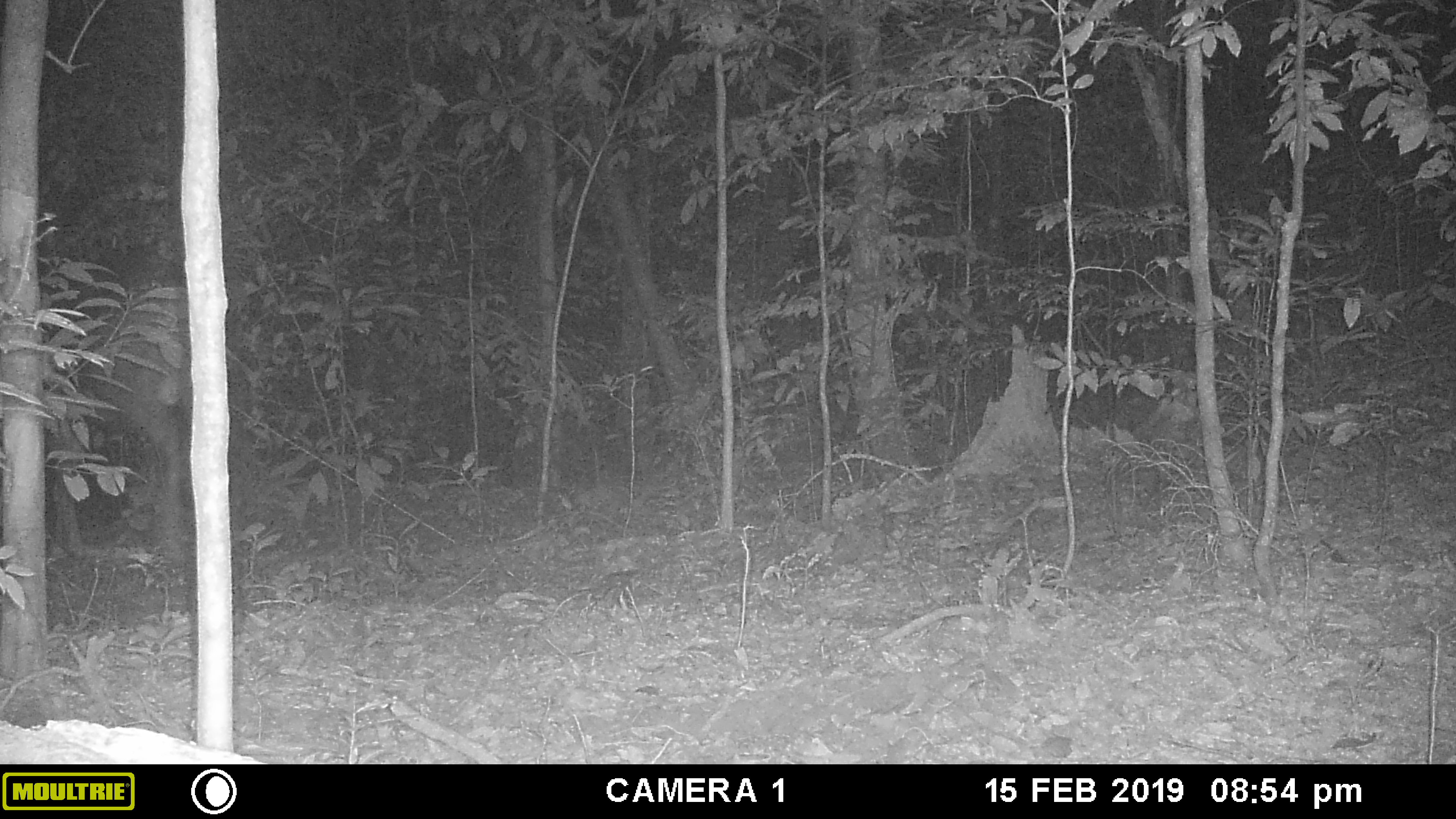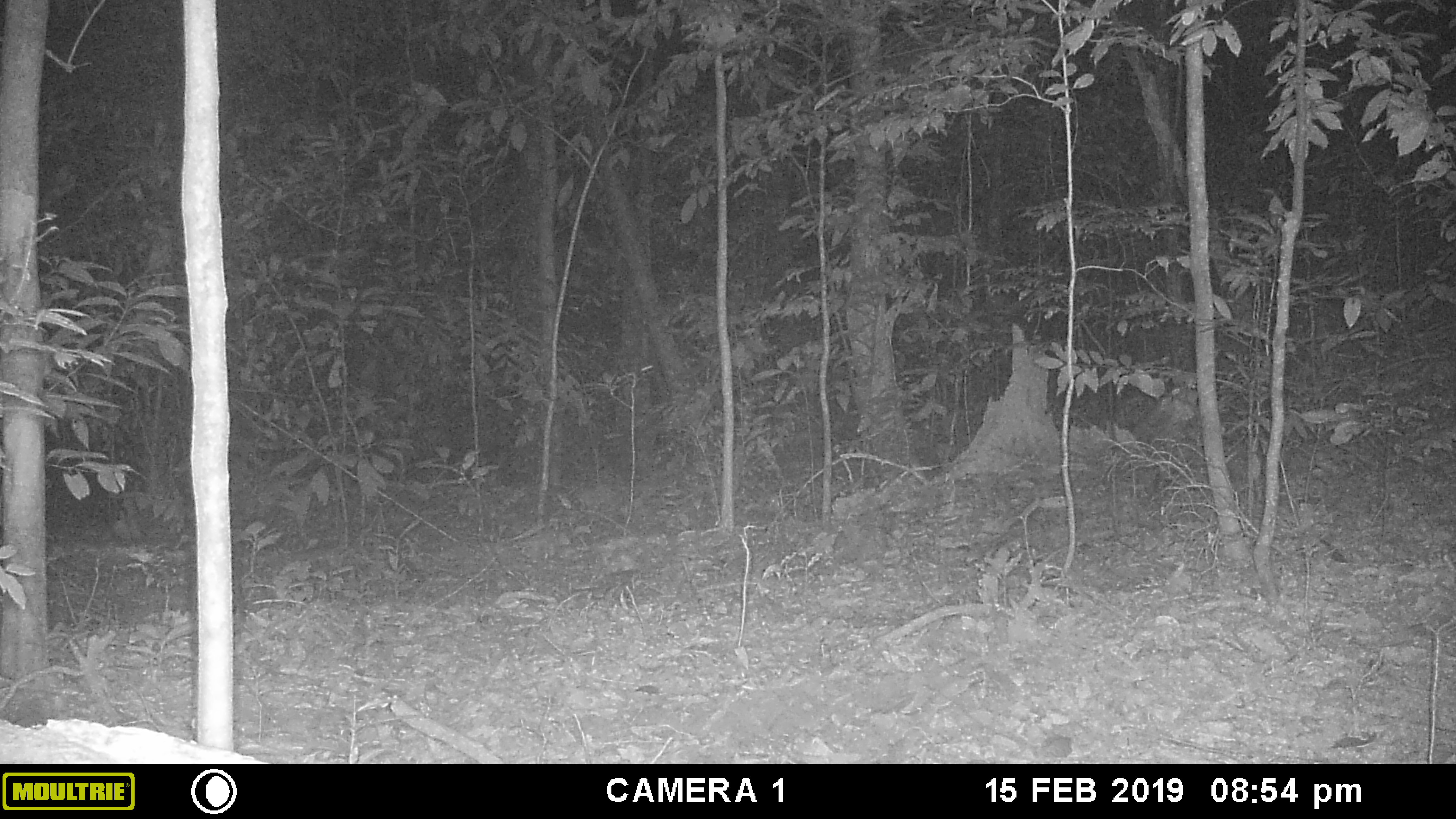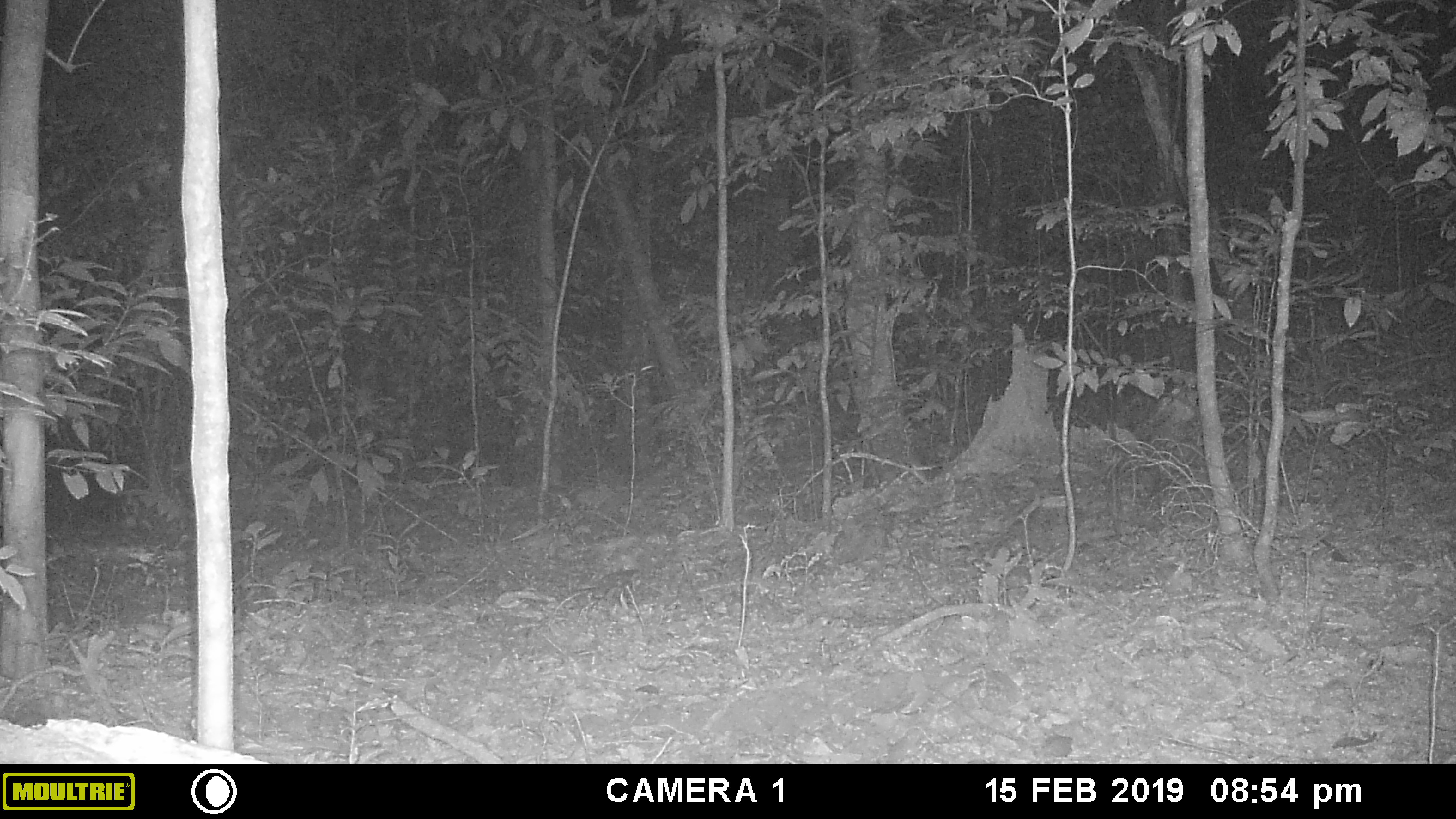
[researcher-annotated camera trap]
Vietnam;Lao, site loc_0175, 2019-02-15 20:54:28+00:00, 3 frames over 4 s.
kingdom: Animalia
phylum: Chordata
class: Mammalia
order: Artiodactyla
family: Cervidae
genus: Rusa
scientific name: Rusa unicolor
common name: sambar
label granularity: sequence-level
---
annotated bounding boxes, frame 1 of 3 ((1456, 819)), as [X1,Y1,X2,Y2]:
sambar: [0,288,191,566]